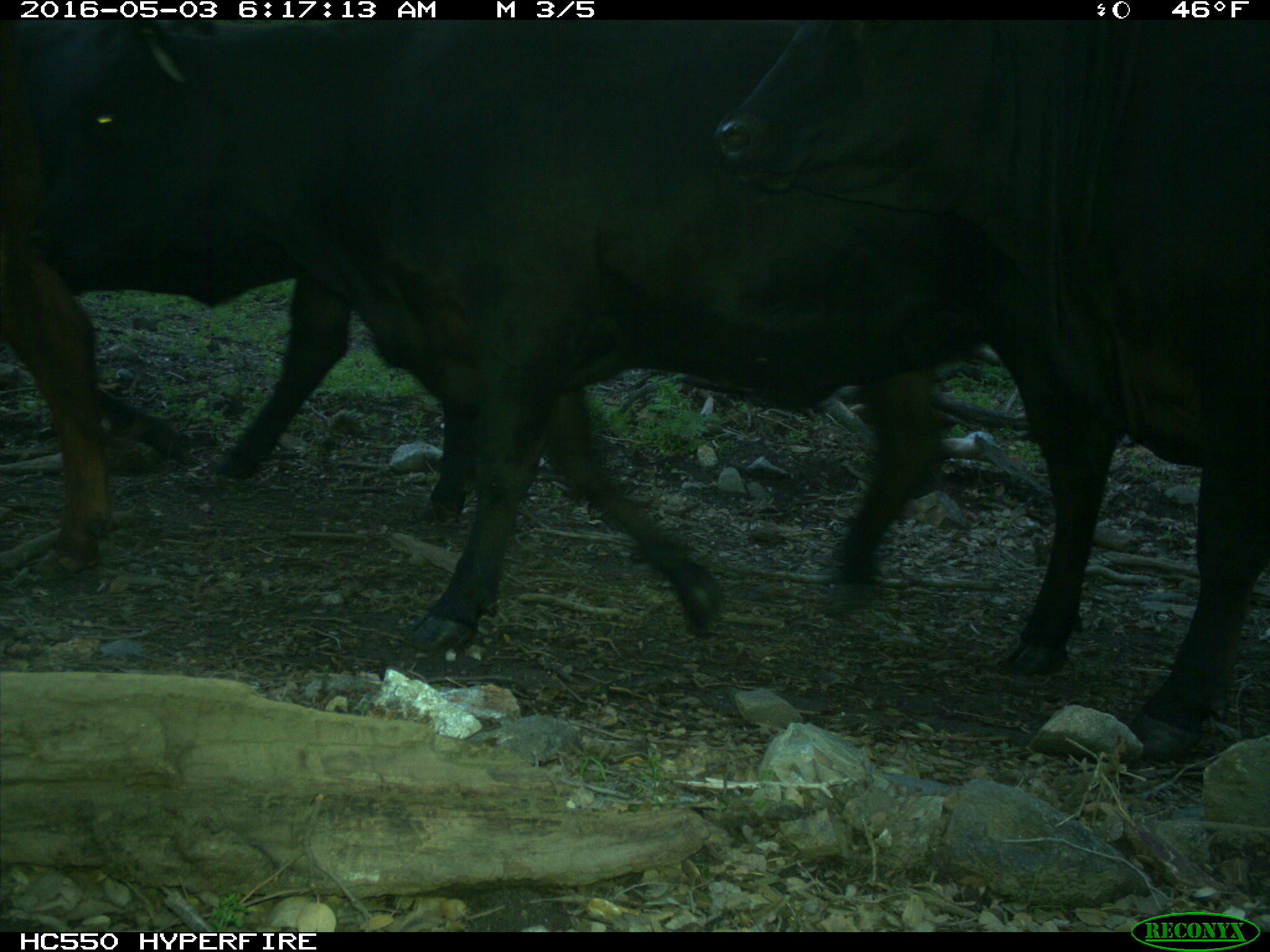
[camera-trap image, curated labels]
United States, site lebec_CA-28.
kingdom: Animalia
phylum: Chordata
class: Mammalia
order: Artiodactyla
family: Bovidae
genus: Bos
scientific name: Bos taurus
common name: domestic cow